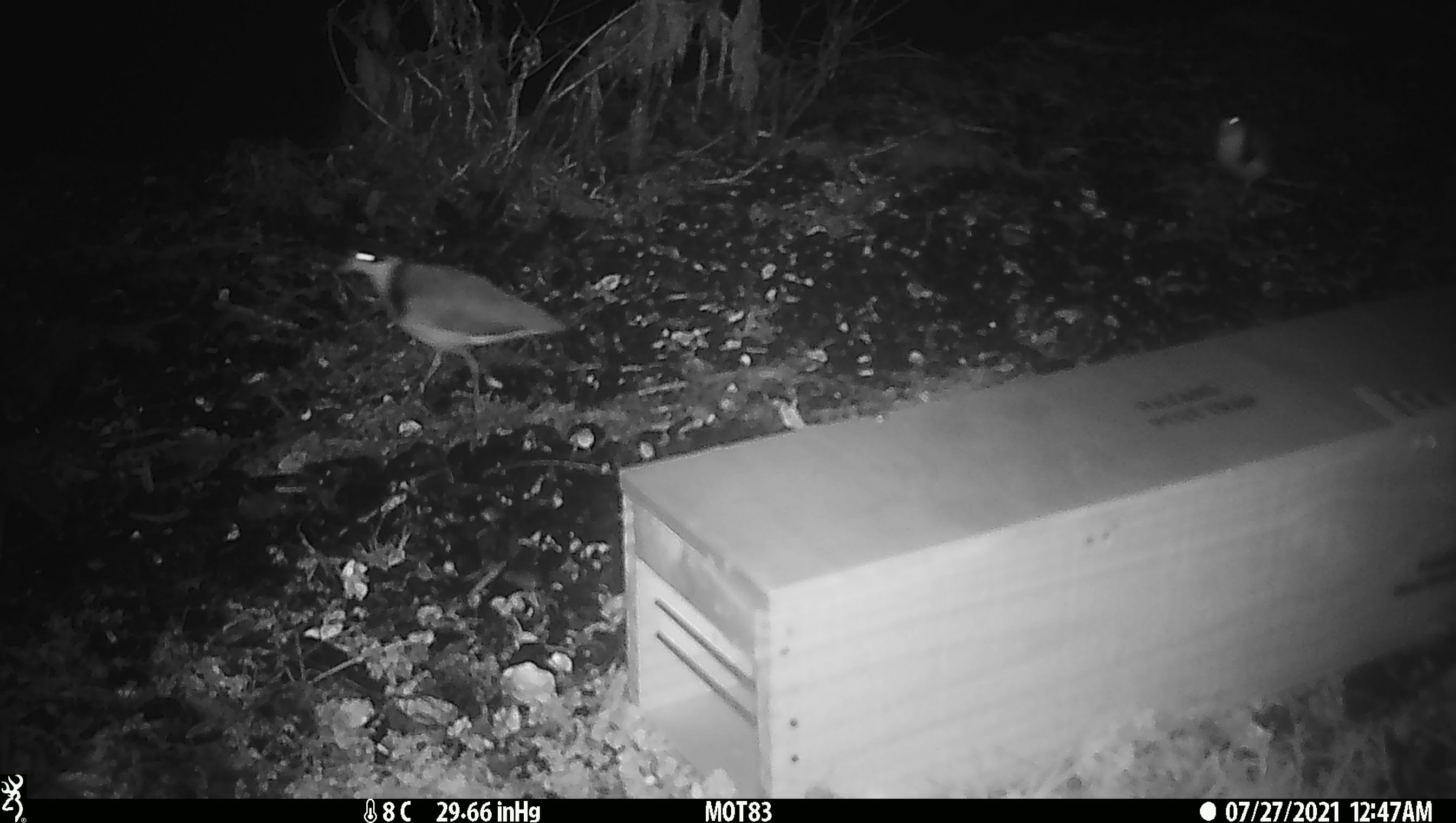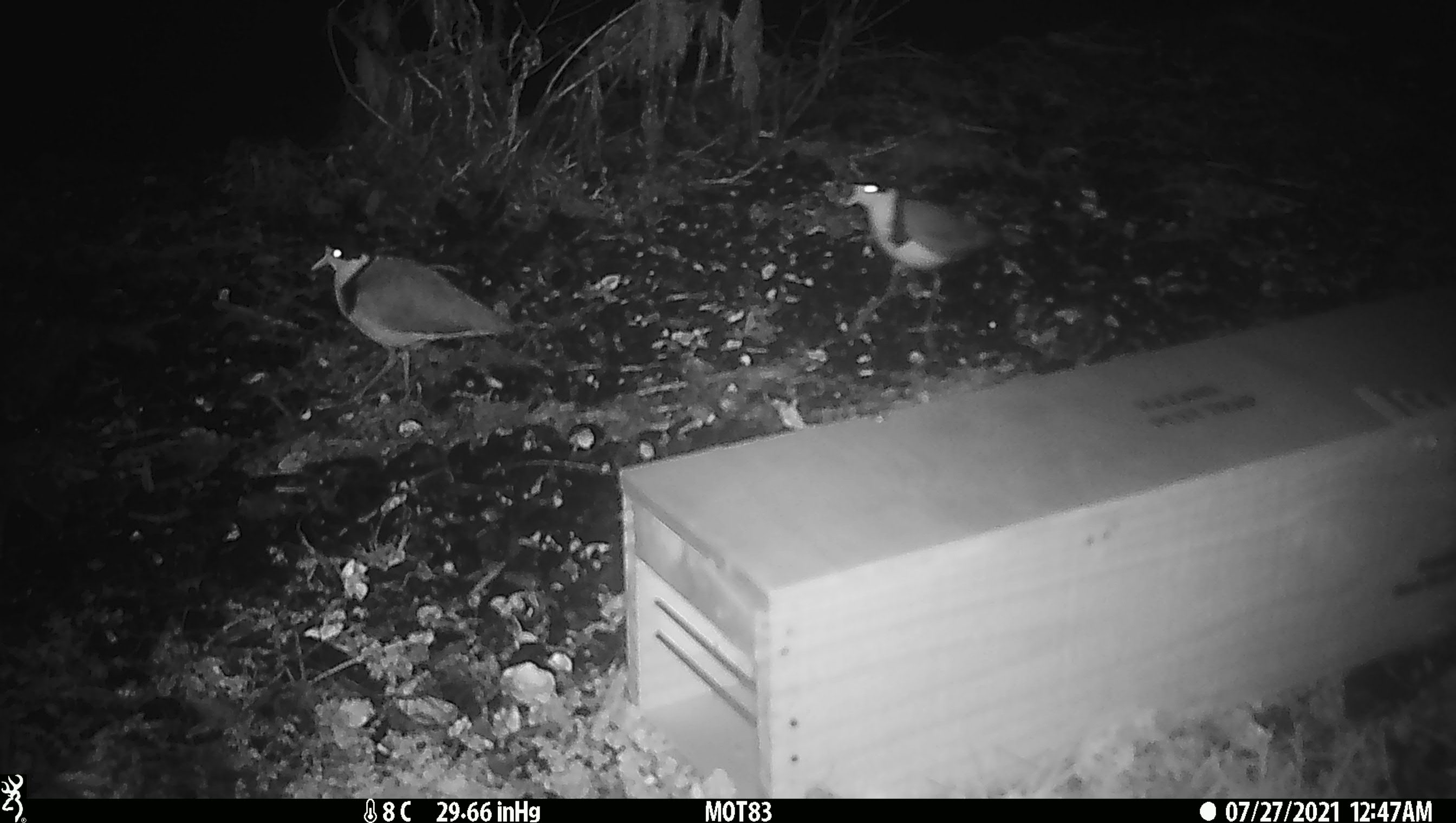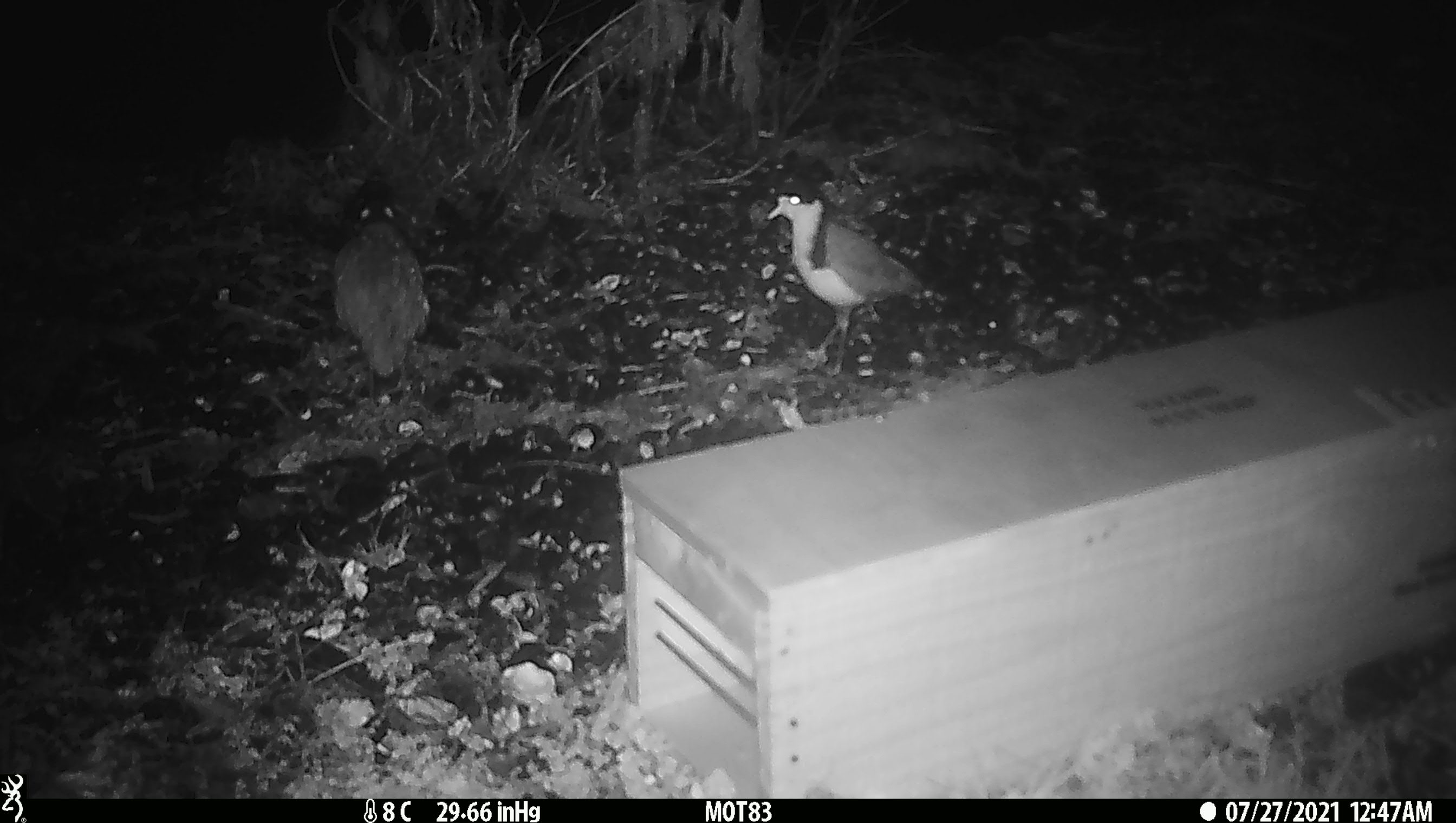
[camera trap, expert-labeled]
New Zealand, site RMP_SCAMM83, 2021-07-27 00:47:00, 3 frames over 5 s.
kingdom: Animalia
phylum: Chordata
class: Aves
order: Charadriiformes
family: Charadriidae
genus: Vanellus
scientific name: Vanellus miles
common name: masked lapwing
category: spurwing plover